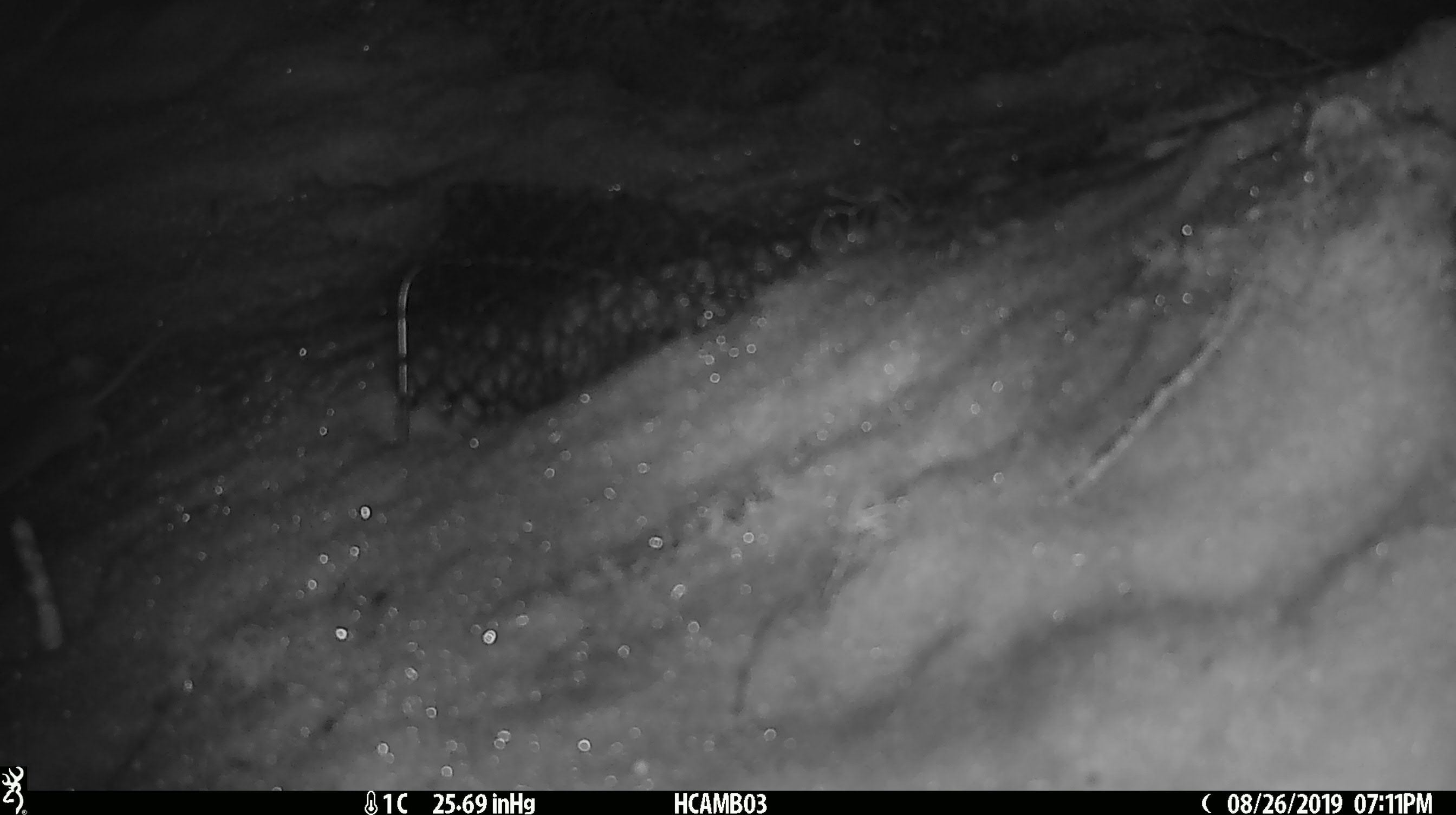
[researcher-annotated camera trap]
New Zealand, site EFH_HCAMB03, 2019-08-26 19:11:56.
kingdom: Animalia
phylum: Chordata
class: Mammalia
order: Rodentia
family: Muridae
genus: Mus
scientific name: Mus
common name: mouse